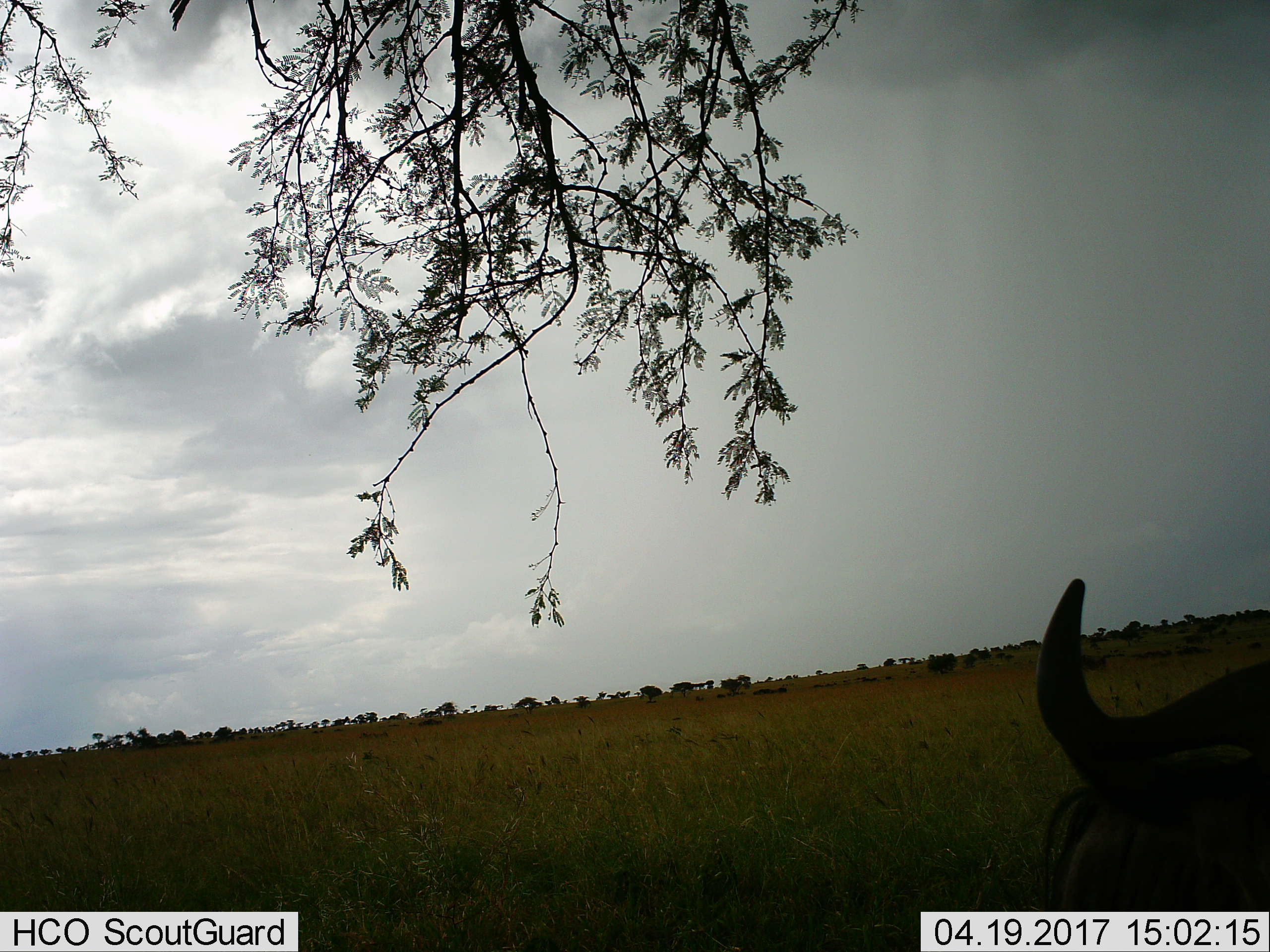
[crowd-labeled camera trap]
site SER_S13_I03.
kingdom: Animalia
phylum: Chordata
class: Mammalia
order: Artiodactyla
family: Bovidae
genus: Connochaetes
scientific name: Connochaetes taurinus taurinus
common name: blue wildebeest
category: wildebeestblue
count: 1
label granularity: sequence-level